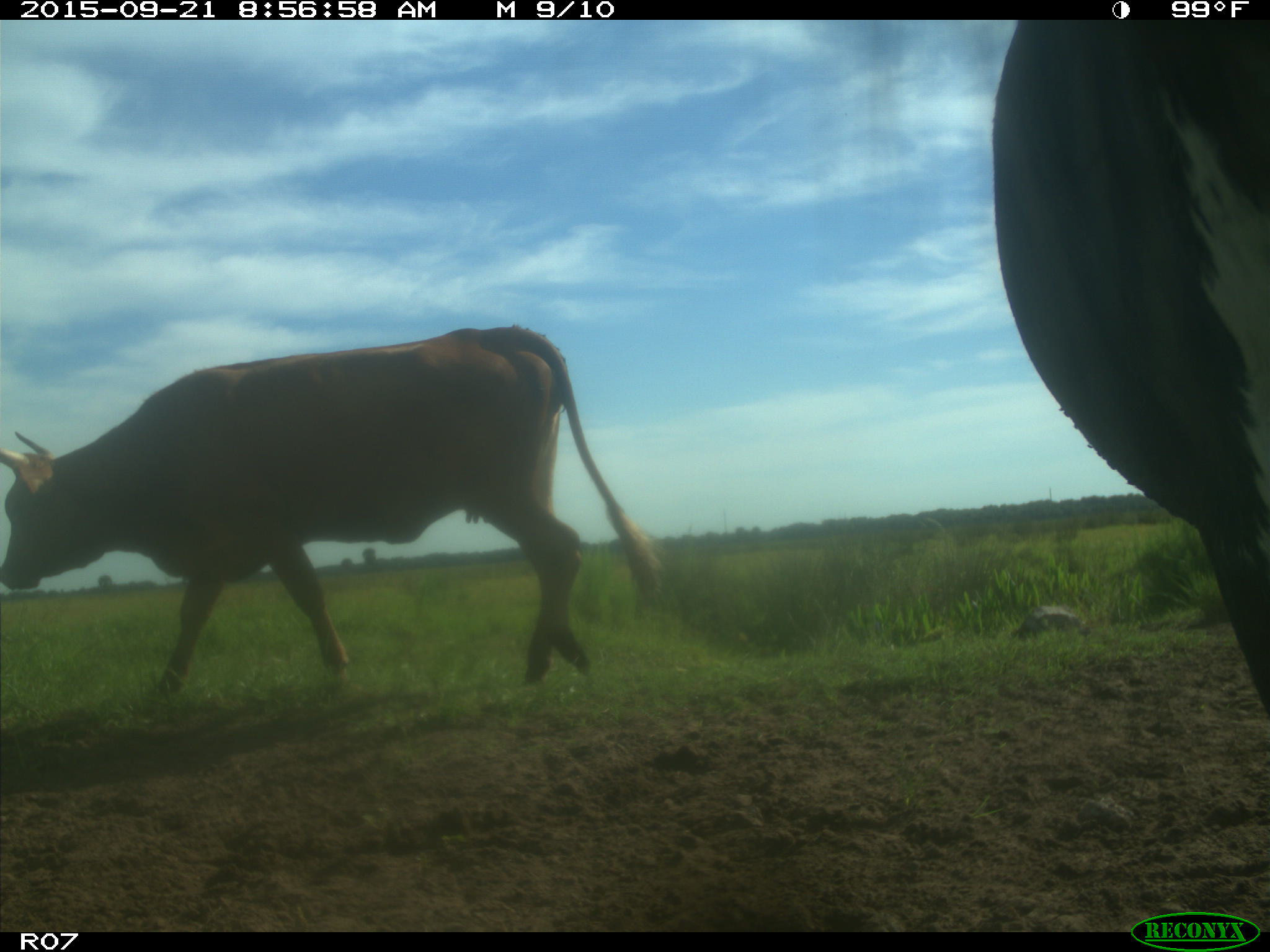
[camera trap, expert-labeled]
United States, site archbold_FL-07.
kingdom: Animalia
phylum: Chordata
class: Mammalia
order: Artiodactyla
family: Bovidae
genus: Bos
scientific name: Bos taurus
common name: domestic cow